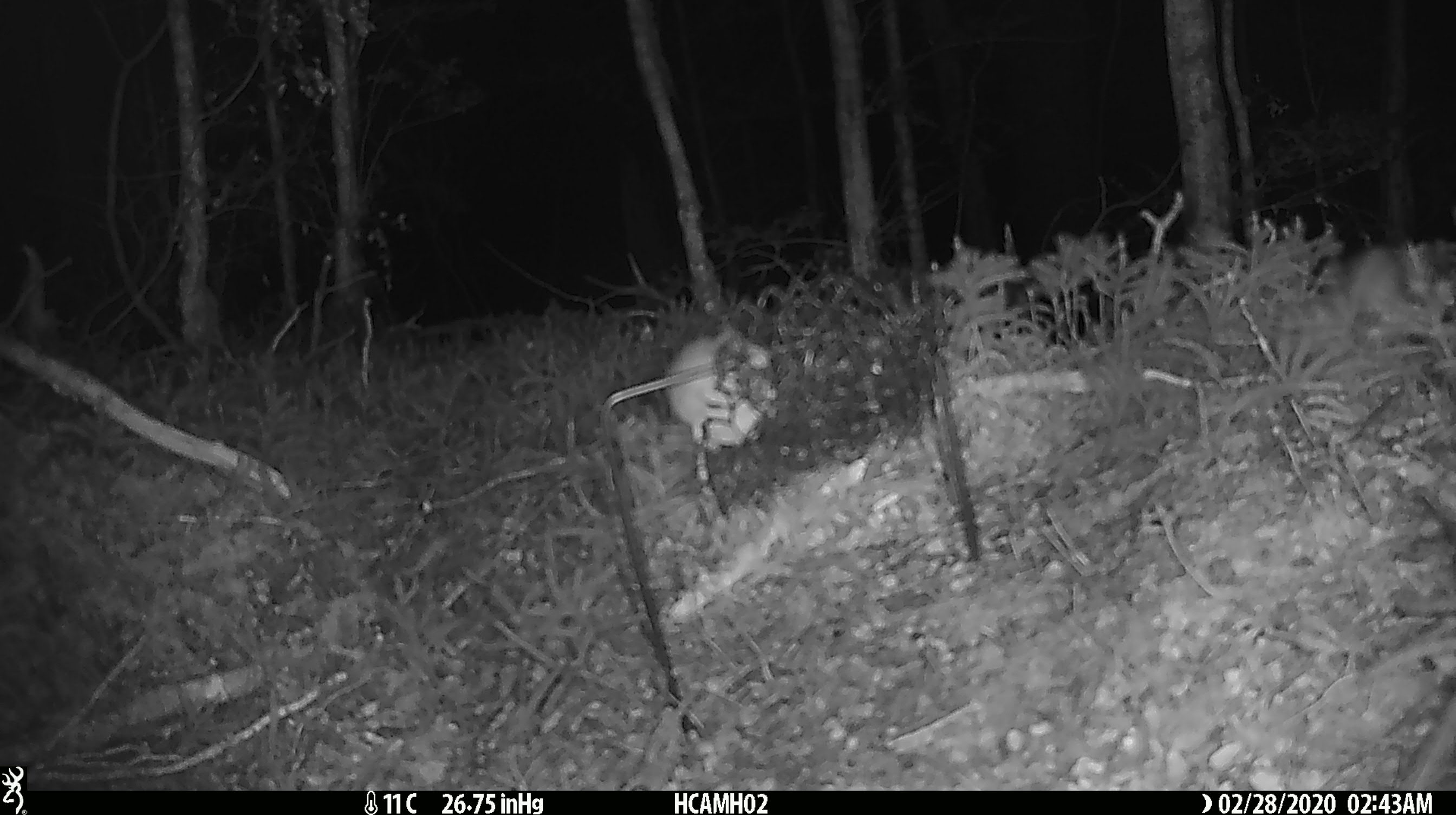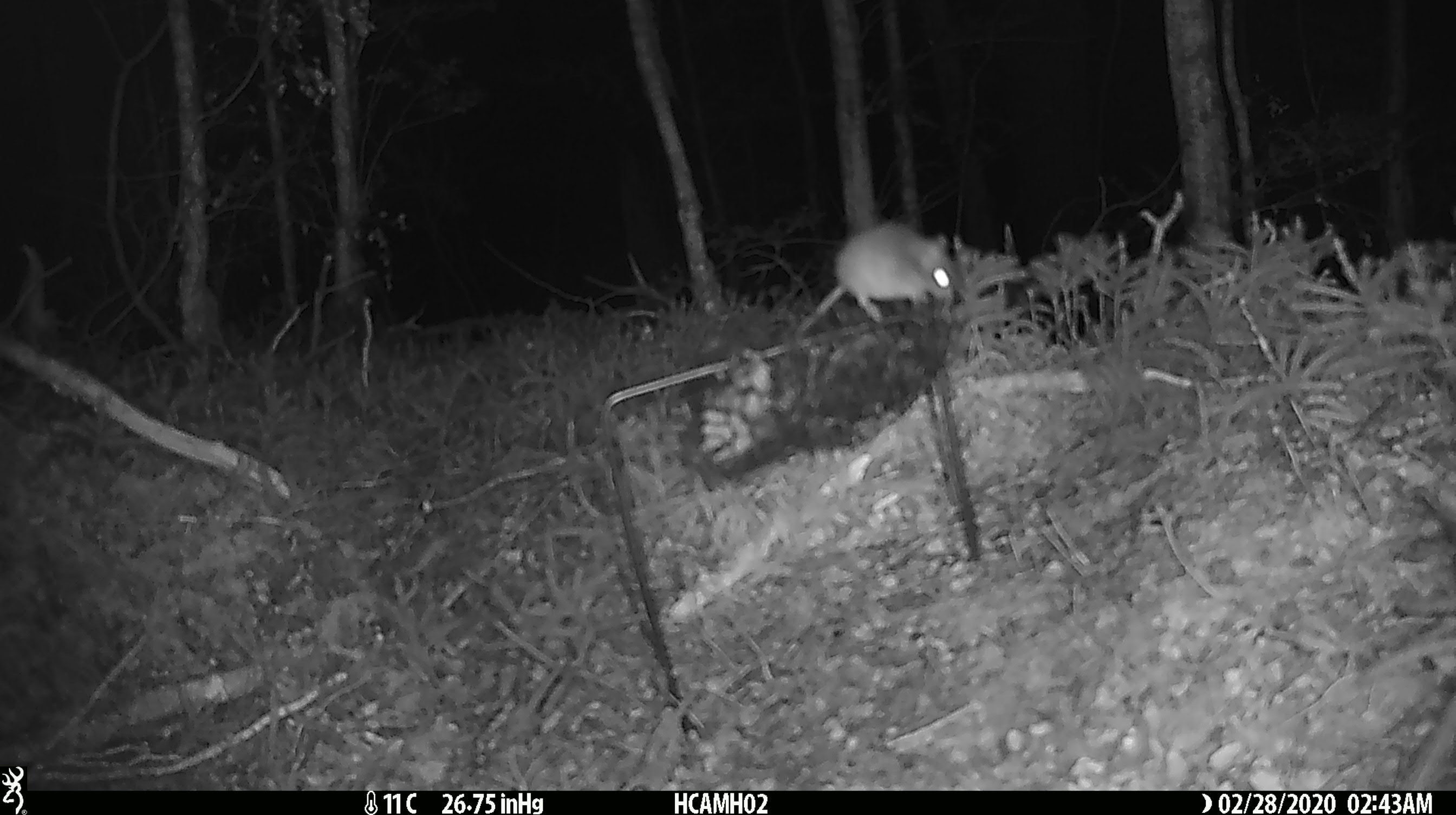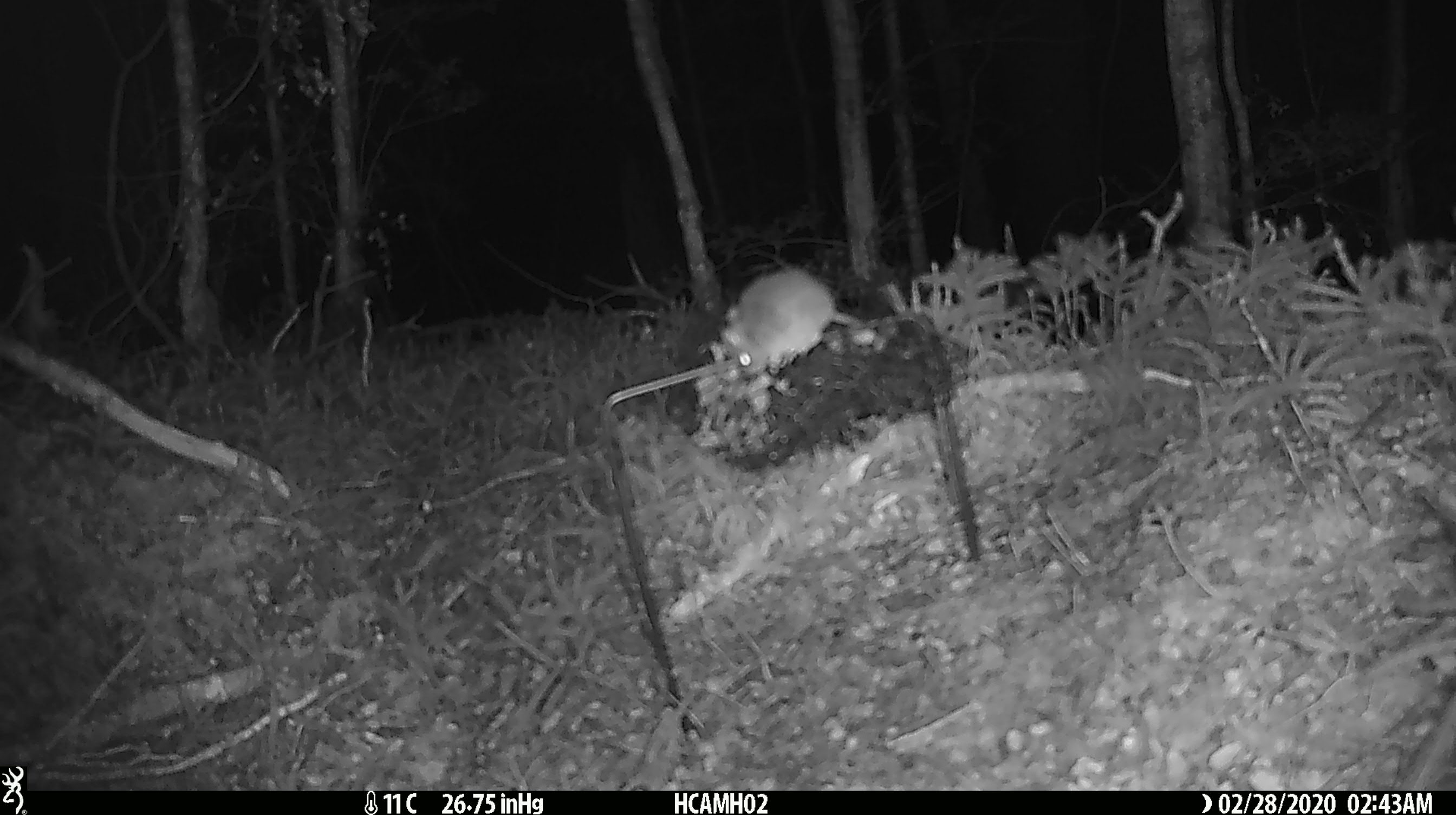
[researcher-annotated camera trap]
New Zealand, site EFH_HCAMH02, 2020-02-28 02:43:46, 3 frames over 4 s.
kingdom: Animalia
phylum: Chordata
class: Mammalia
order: Rodentia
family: Muridae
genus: Mus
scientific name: Mus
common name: mouse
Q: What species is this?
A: Mouse (Mus).